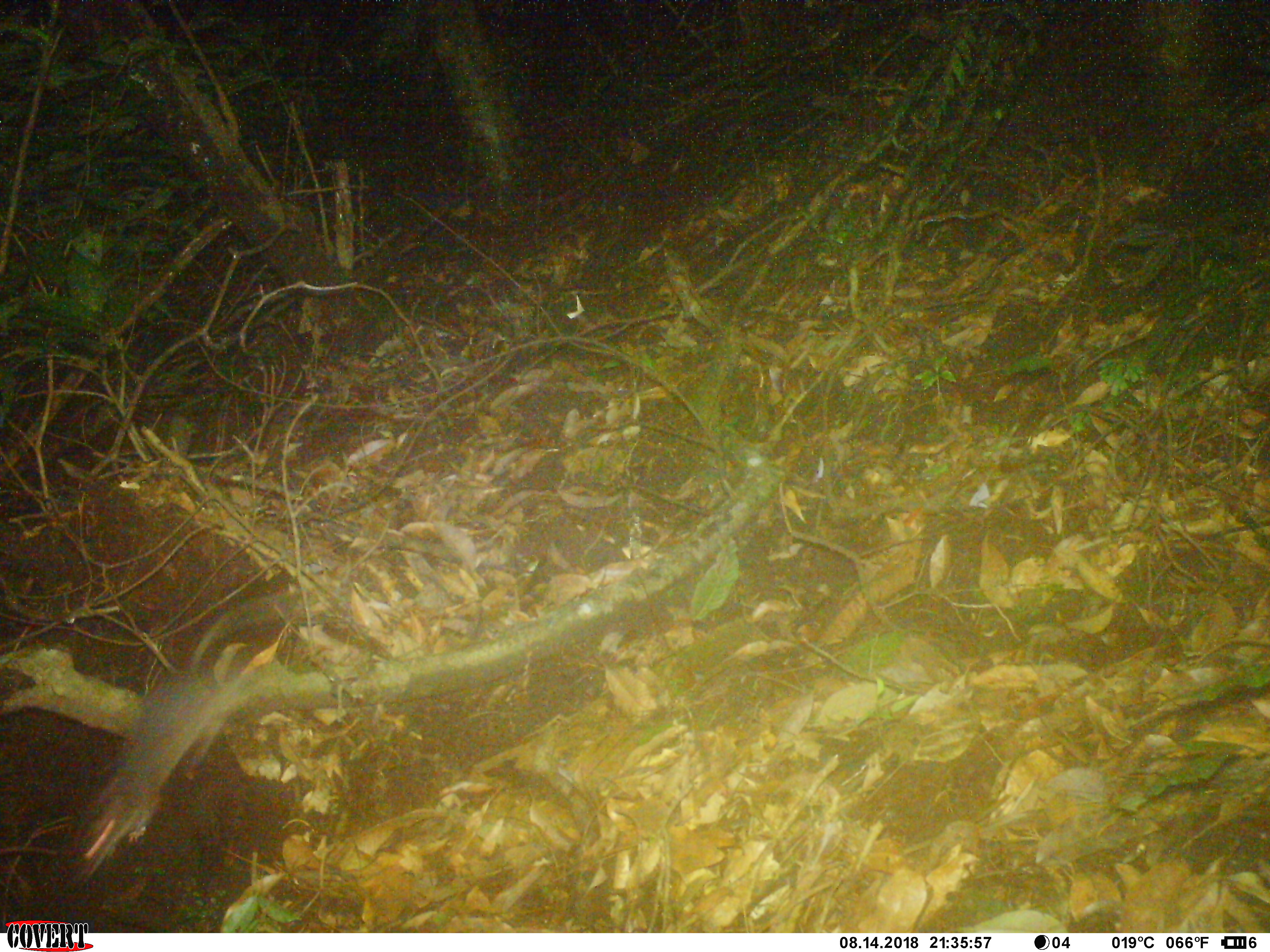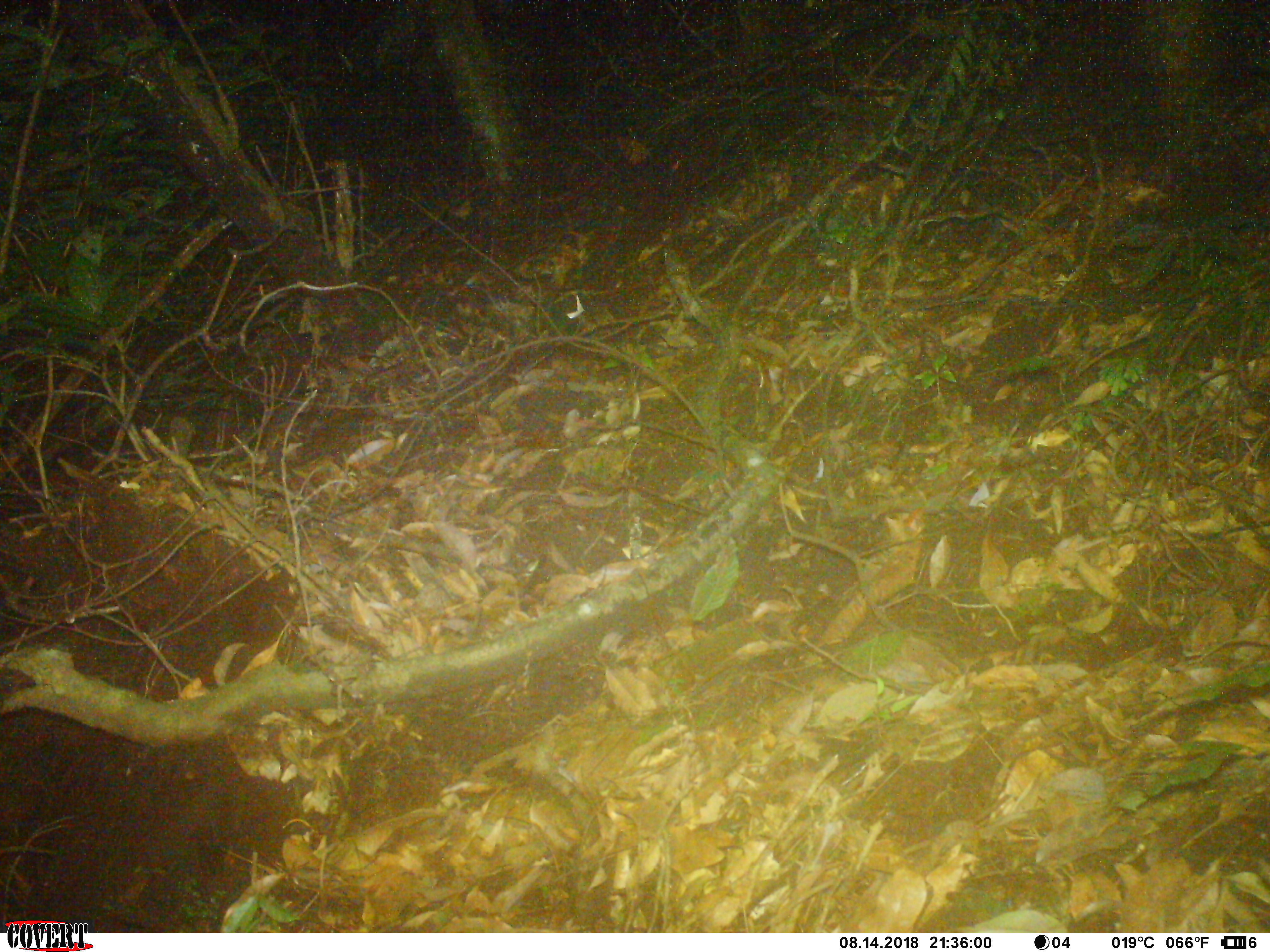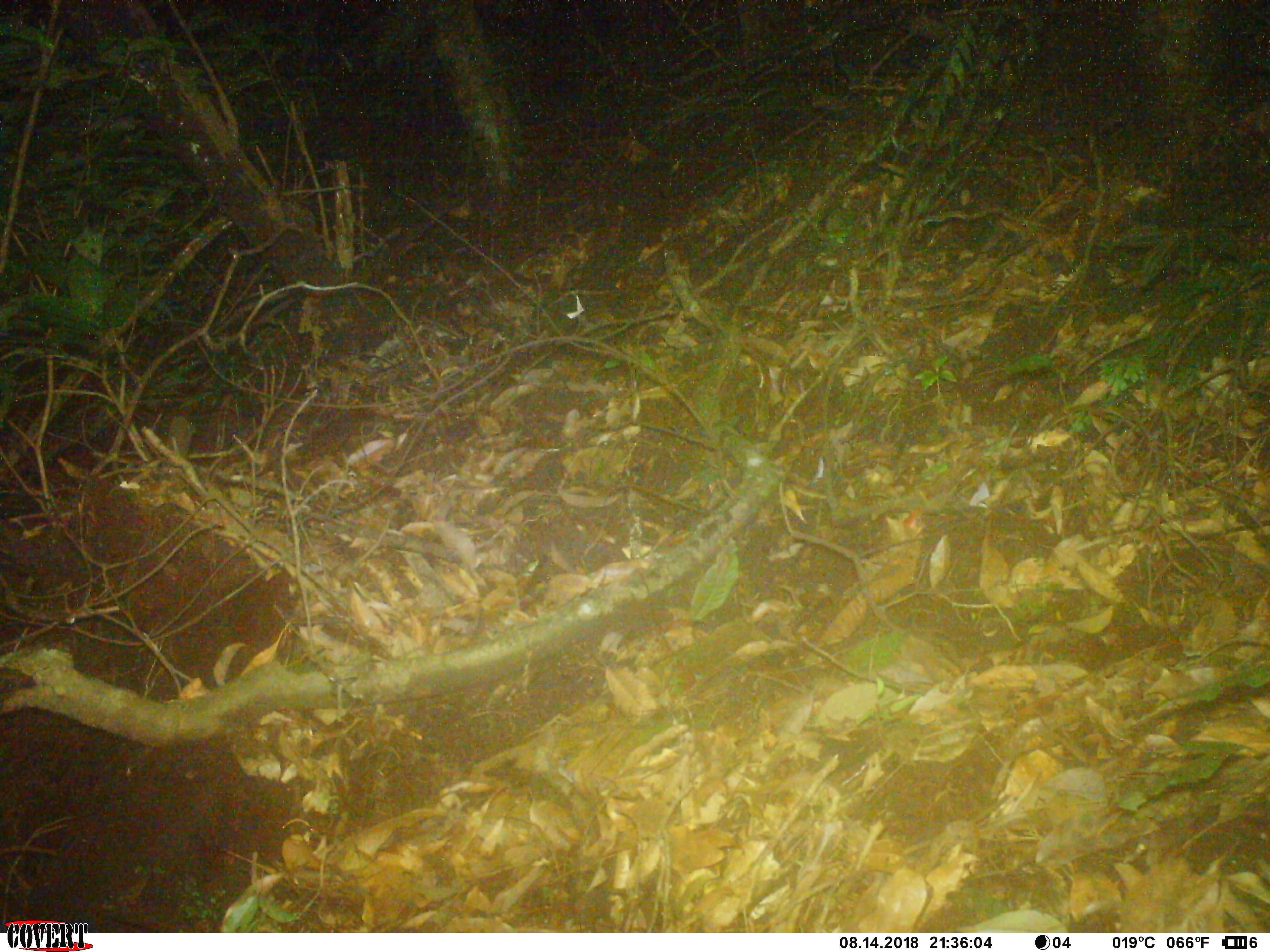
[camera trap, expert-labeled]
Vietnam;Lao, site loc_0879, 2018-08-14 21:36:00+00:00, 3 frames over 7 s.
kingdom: Animalia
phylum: Chordata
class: Mammalia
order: Rodentia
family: Muridae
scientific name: Muridae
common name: old-world mice and rats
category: unidentified murid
Unidentified murid (old-world mice and rats) (Muridae). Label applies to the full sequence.